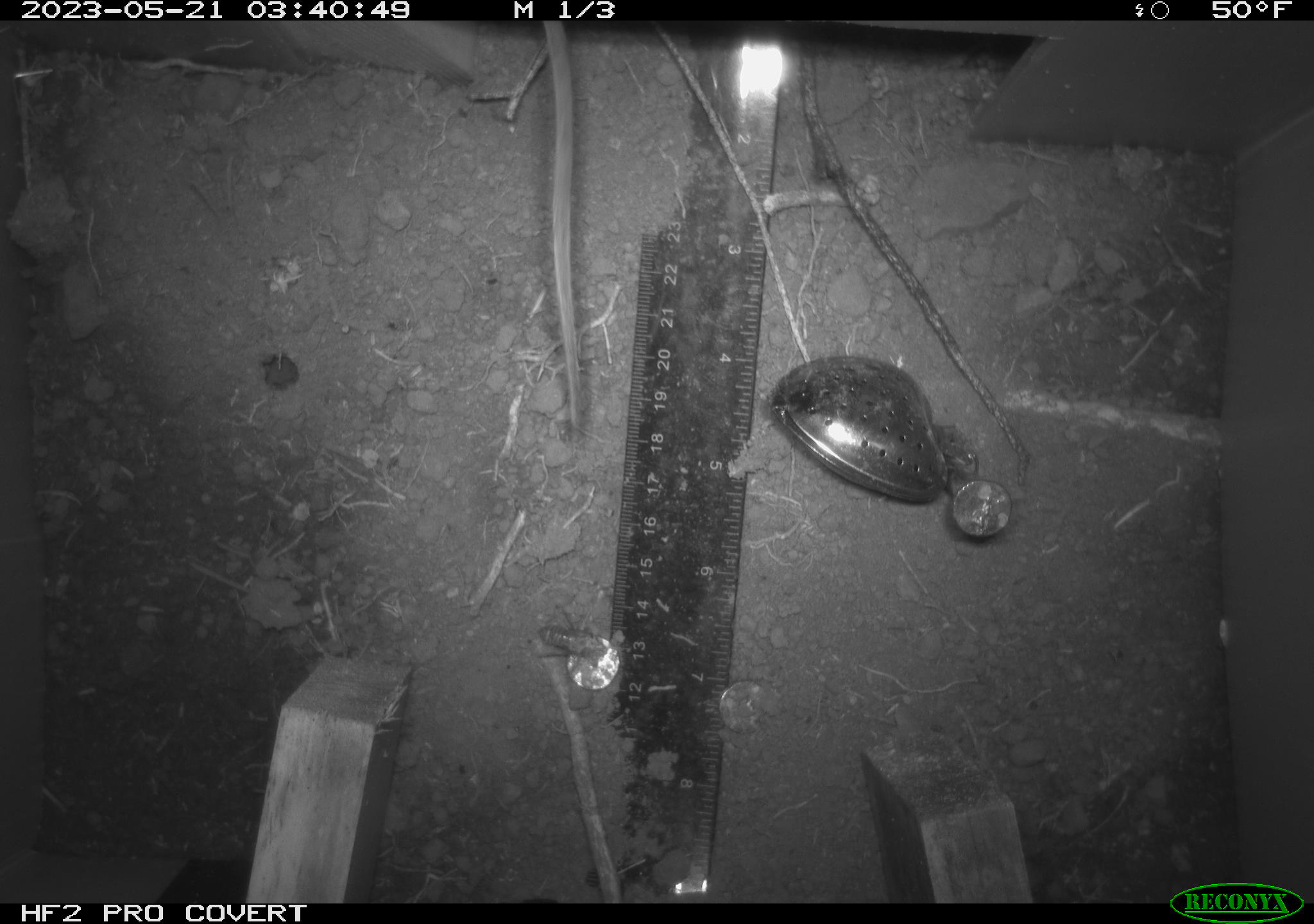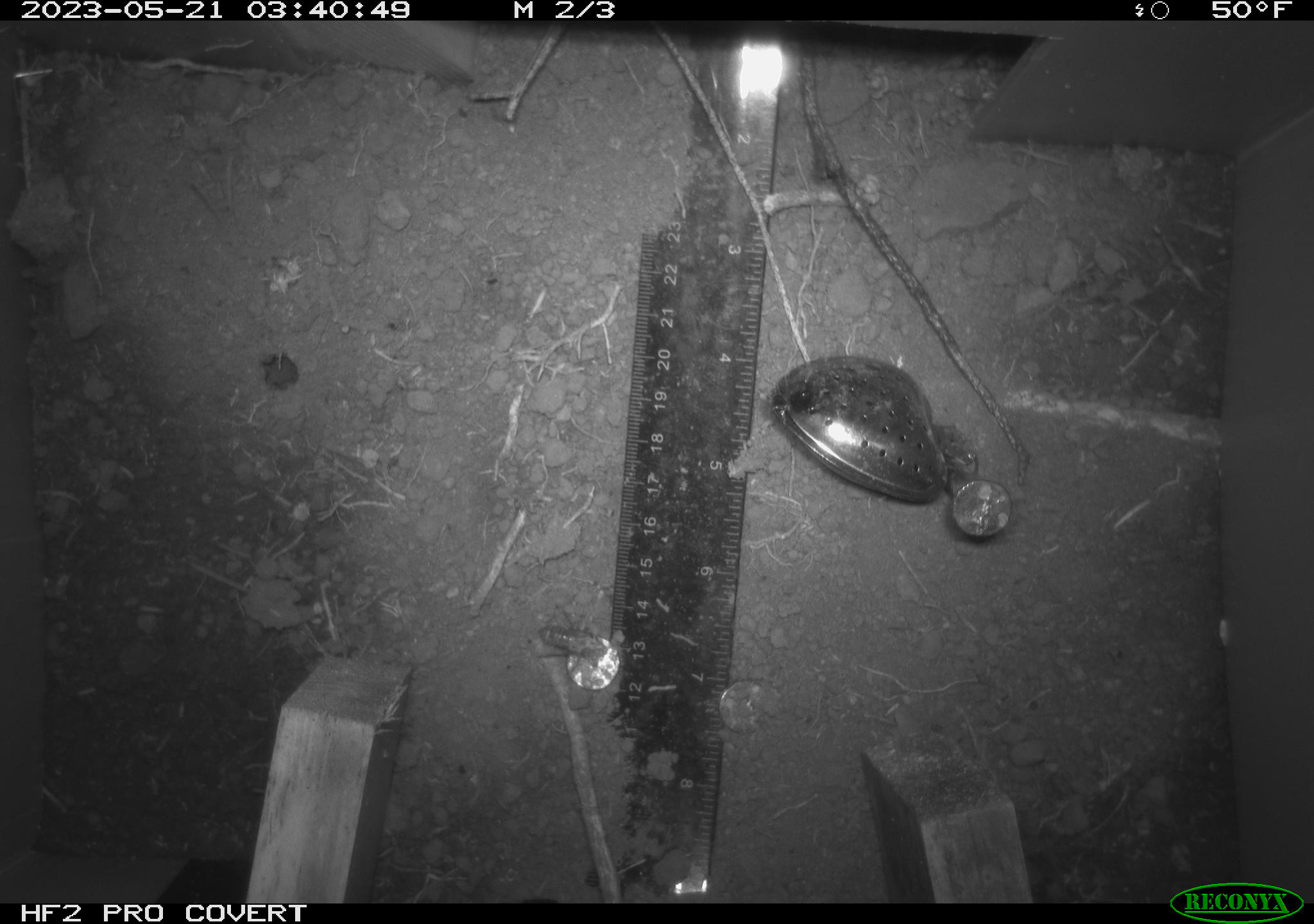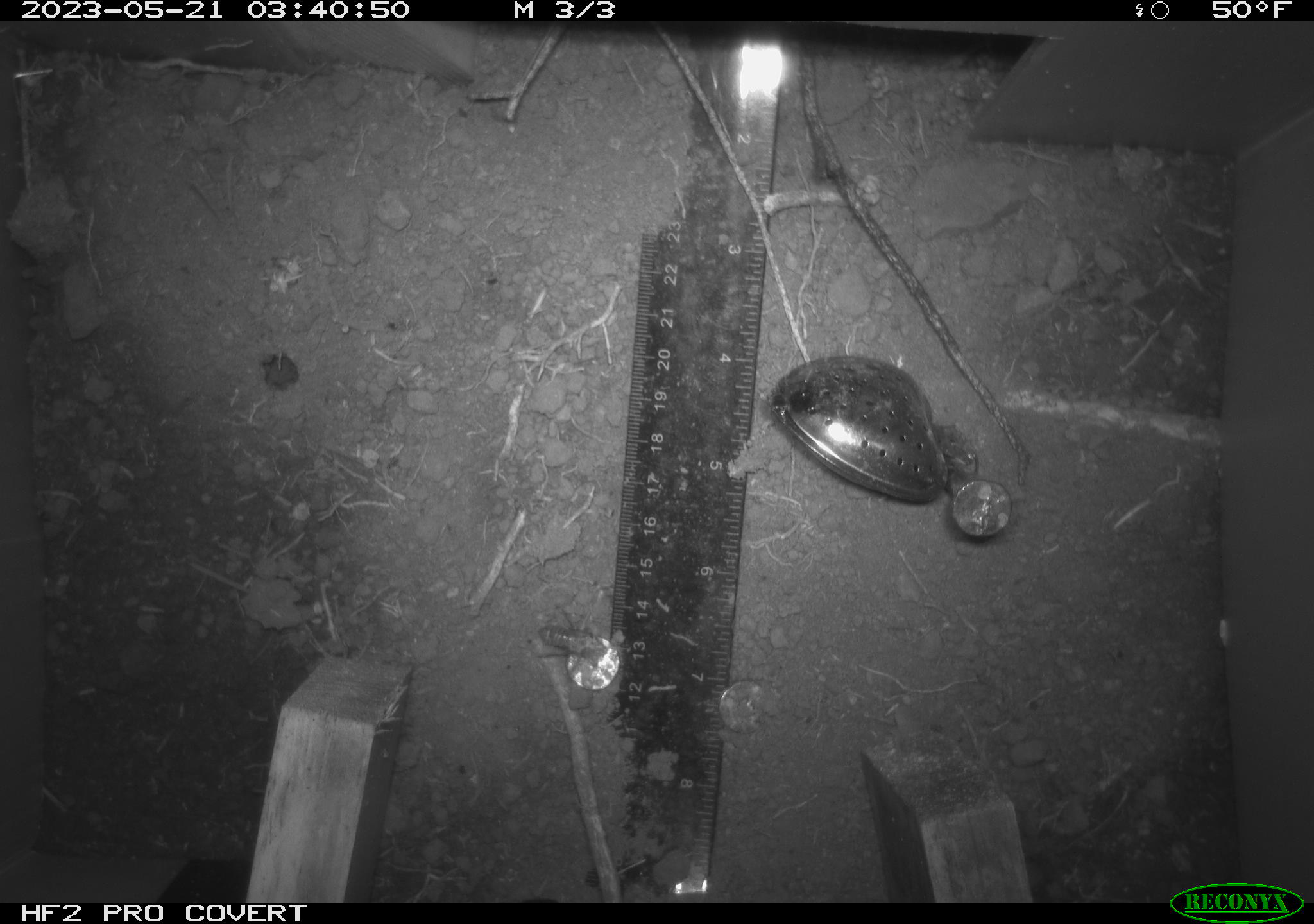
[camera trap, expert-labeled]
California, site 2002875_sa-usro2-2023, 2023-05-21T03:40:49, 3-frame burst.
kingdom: Animalia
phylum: Chordata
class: Mammalia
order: Rodentia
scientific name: Rodentia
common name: mouse species